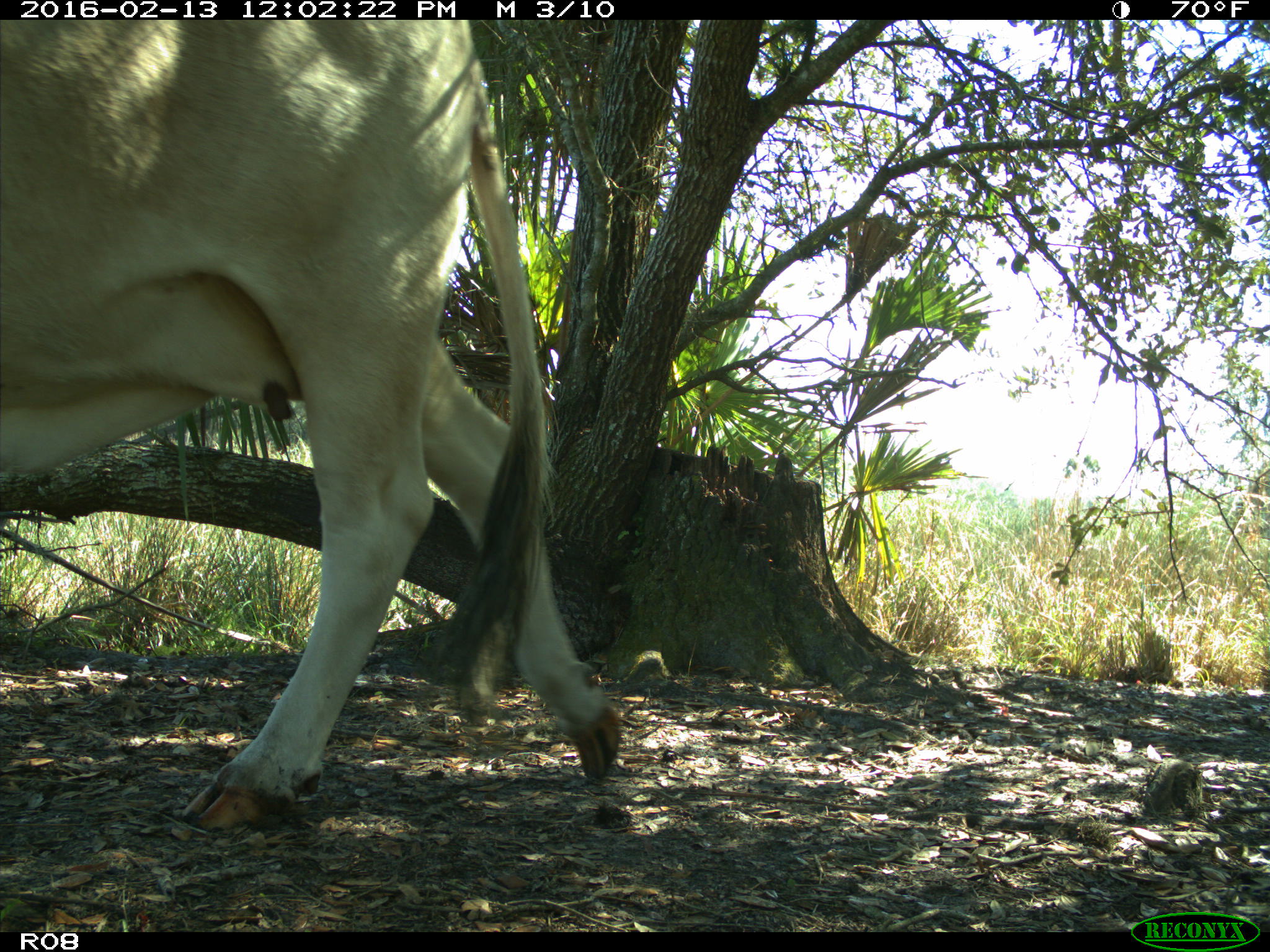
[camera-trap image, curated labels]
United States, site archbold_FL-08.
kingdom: Animalia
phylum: Chordata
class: Mammalia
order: Artiodactyla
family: Bovidae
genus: Bos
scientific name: Bos taurus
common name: domestic cow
Bos taurus (domestic cow).